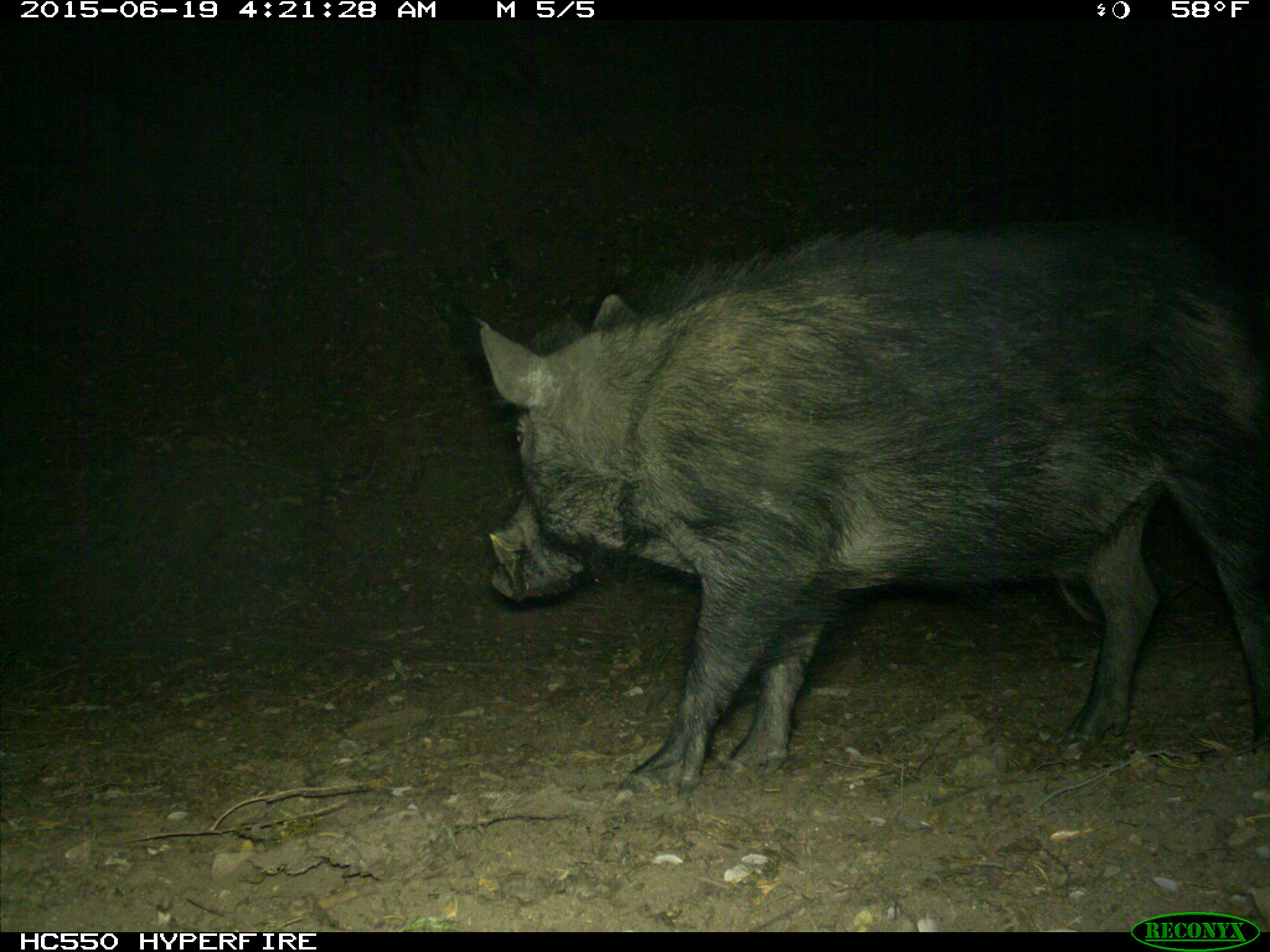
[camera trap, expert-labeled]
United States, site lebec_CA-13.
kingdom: Animalia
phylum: Chordata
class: Mammalia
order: Artiodactyla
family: Suidae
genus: Sus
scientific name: Sus scrofa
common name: wild boar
Sus scrofa (wild boar).